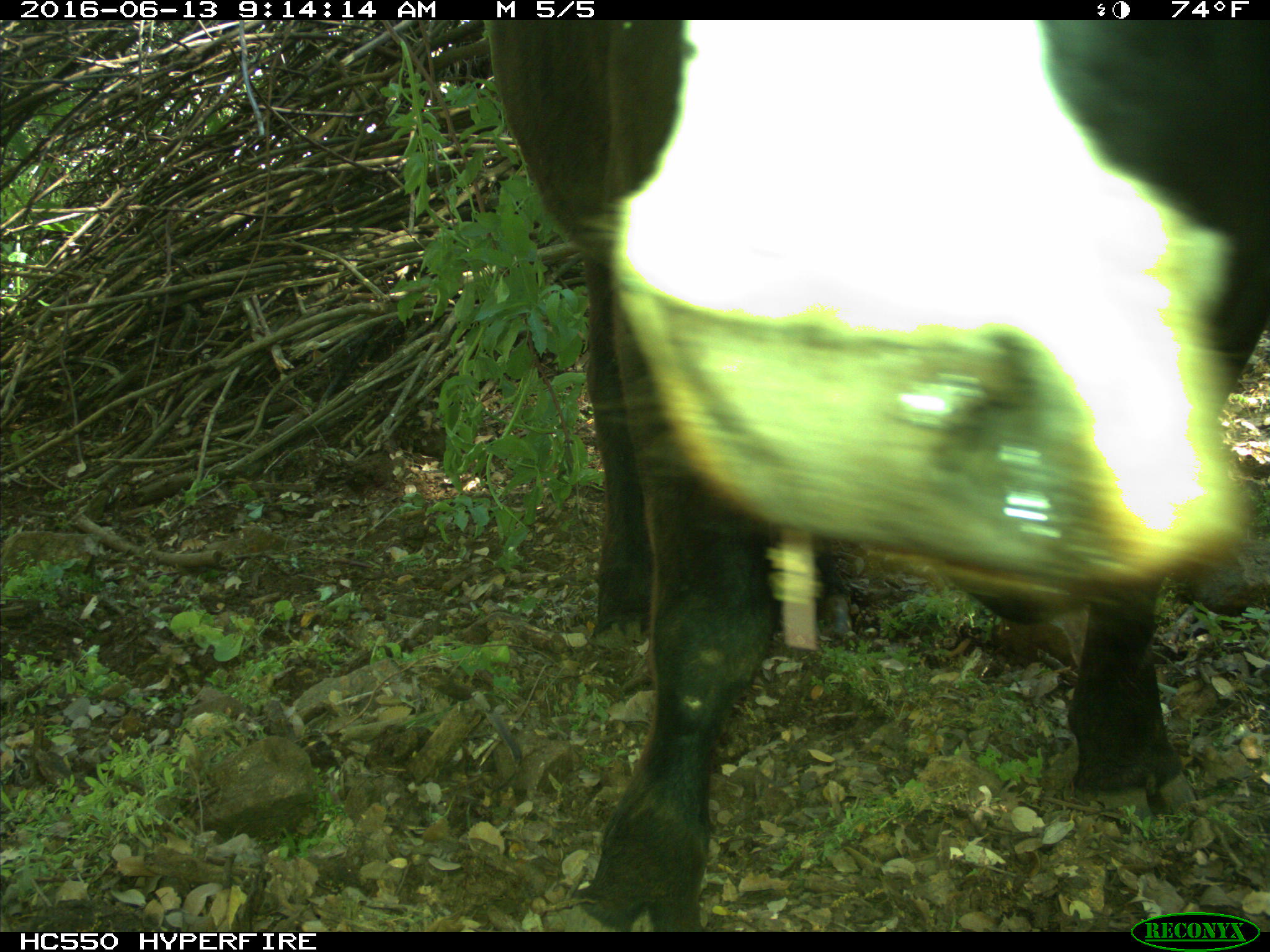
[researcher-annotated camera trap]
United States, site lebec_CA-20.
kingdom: Animalia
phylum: Chordata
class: Mammalia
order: Artiodactyla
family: Bovidae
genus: Bos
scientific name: Bos taurus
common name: domestic cow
Bos taurus (domestic cow).